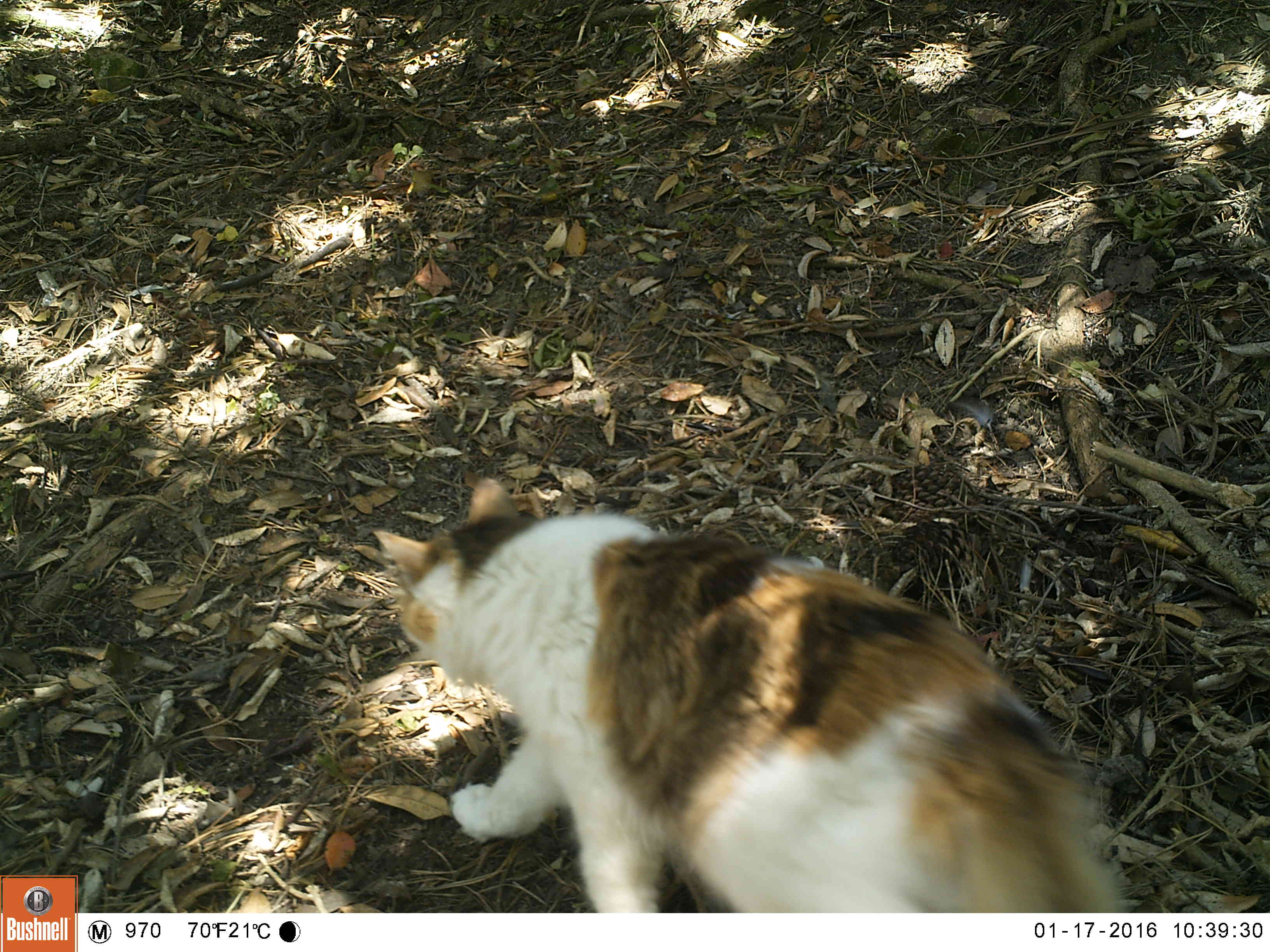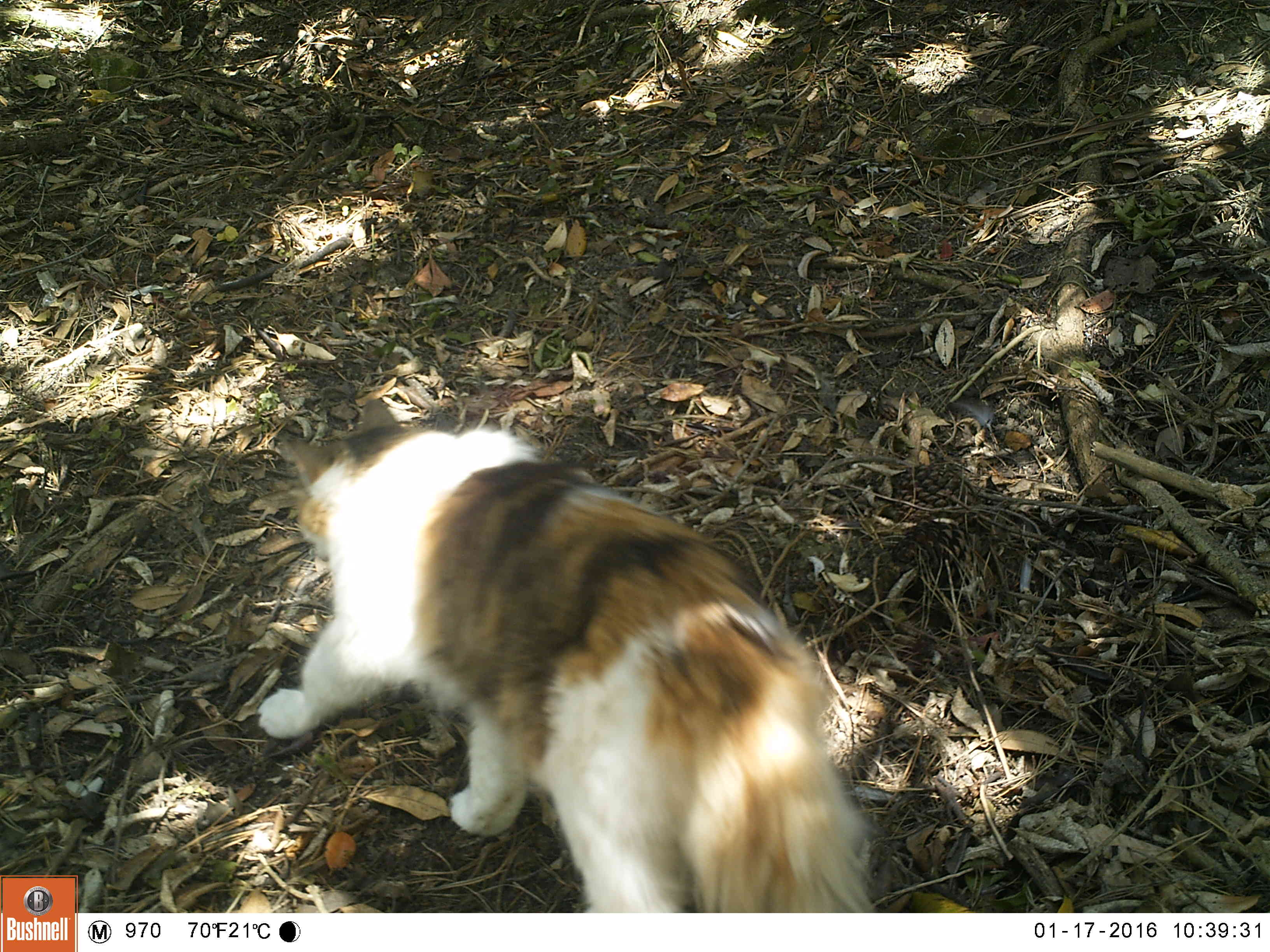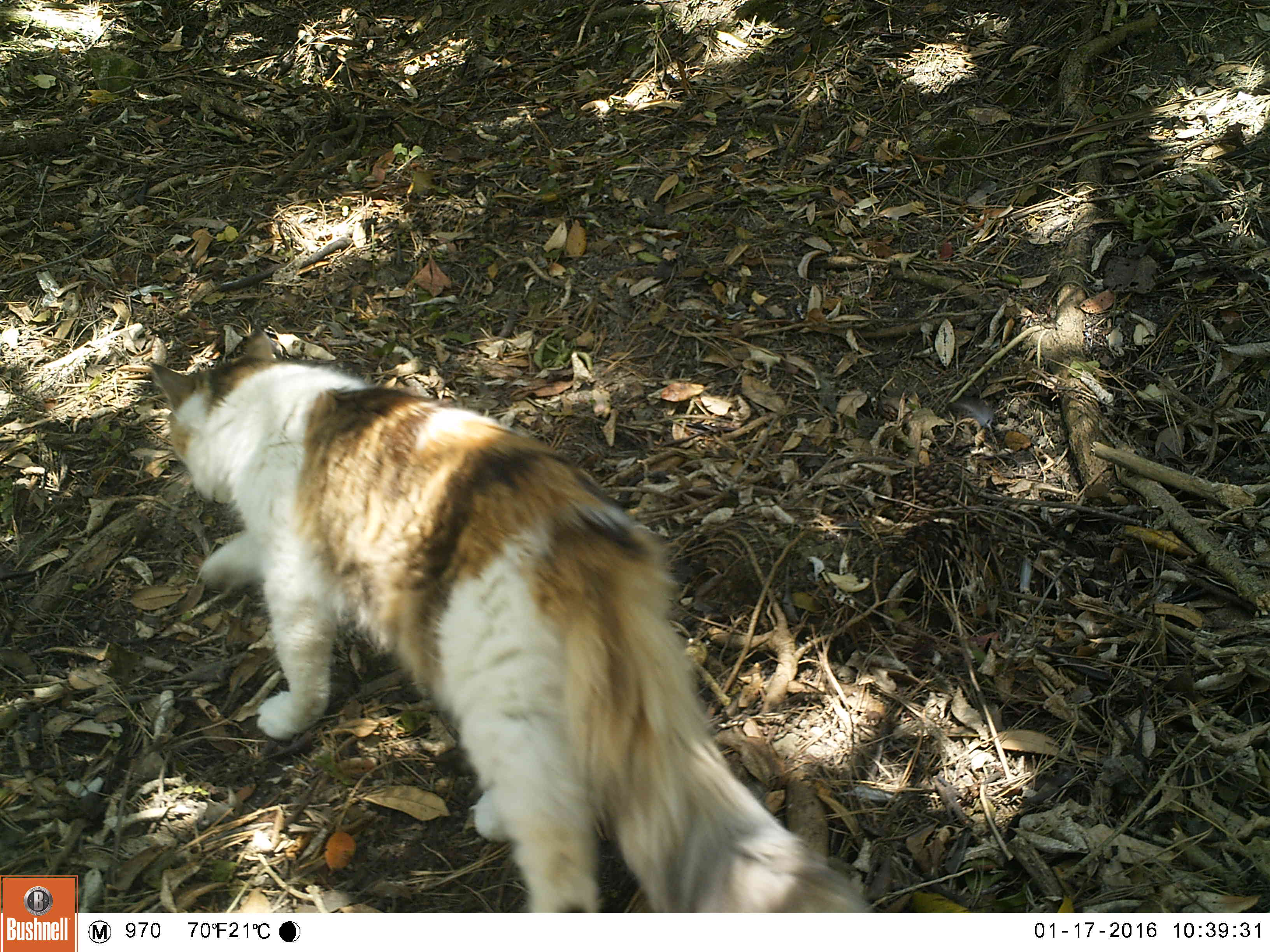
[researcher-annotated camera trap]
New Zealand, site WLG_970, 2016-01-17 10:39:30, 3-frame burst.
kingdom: Animalia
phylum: Chordata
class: Mammalia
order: Carnivora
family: Felidae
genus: Felis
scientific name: Felis catus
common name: domestic cat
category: cat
Cat (domestic cat) (Felis catus).